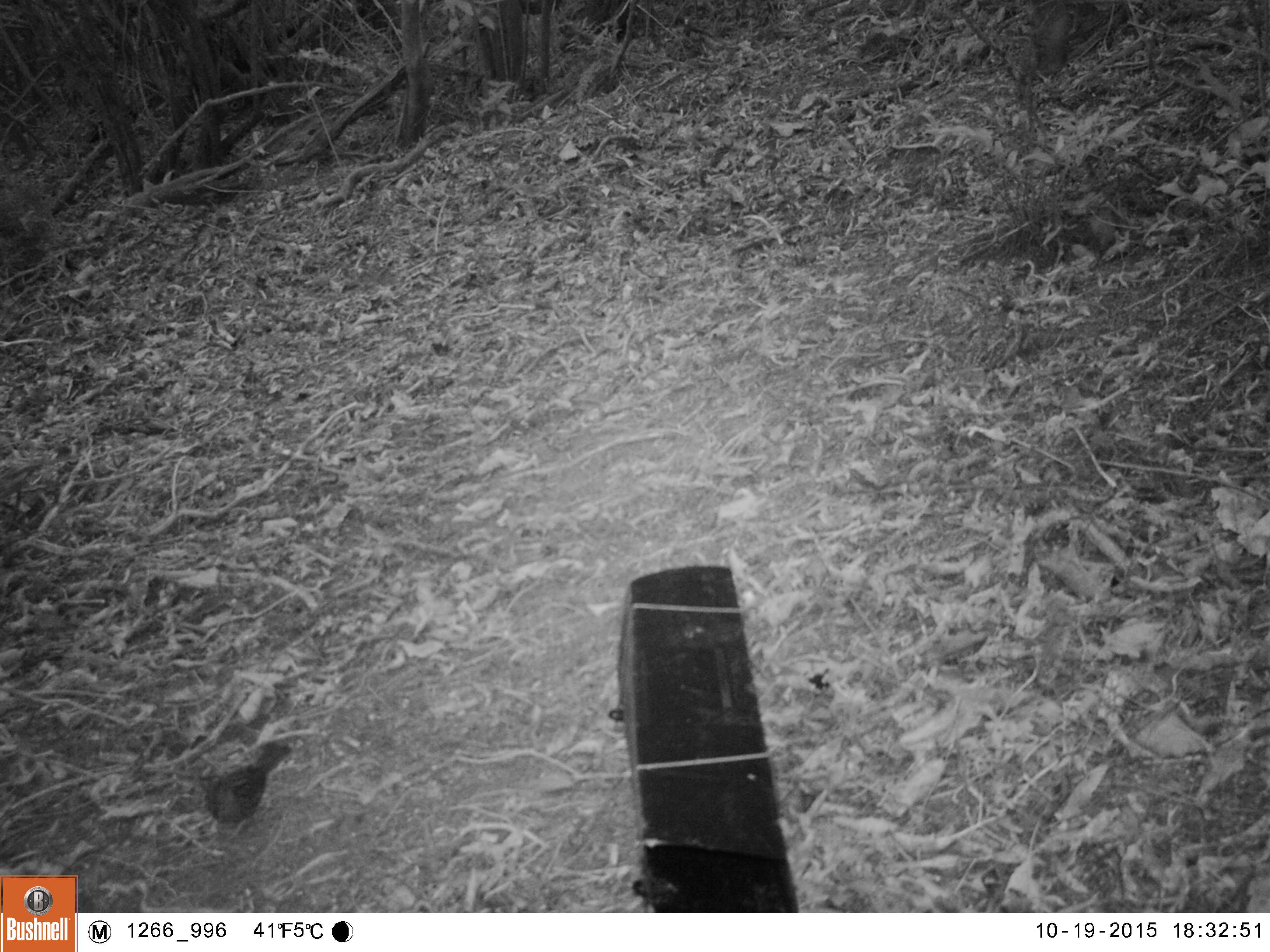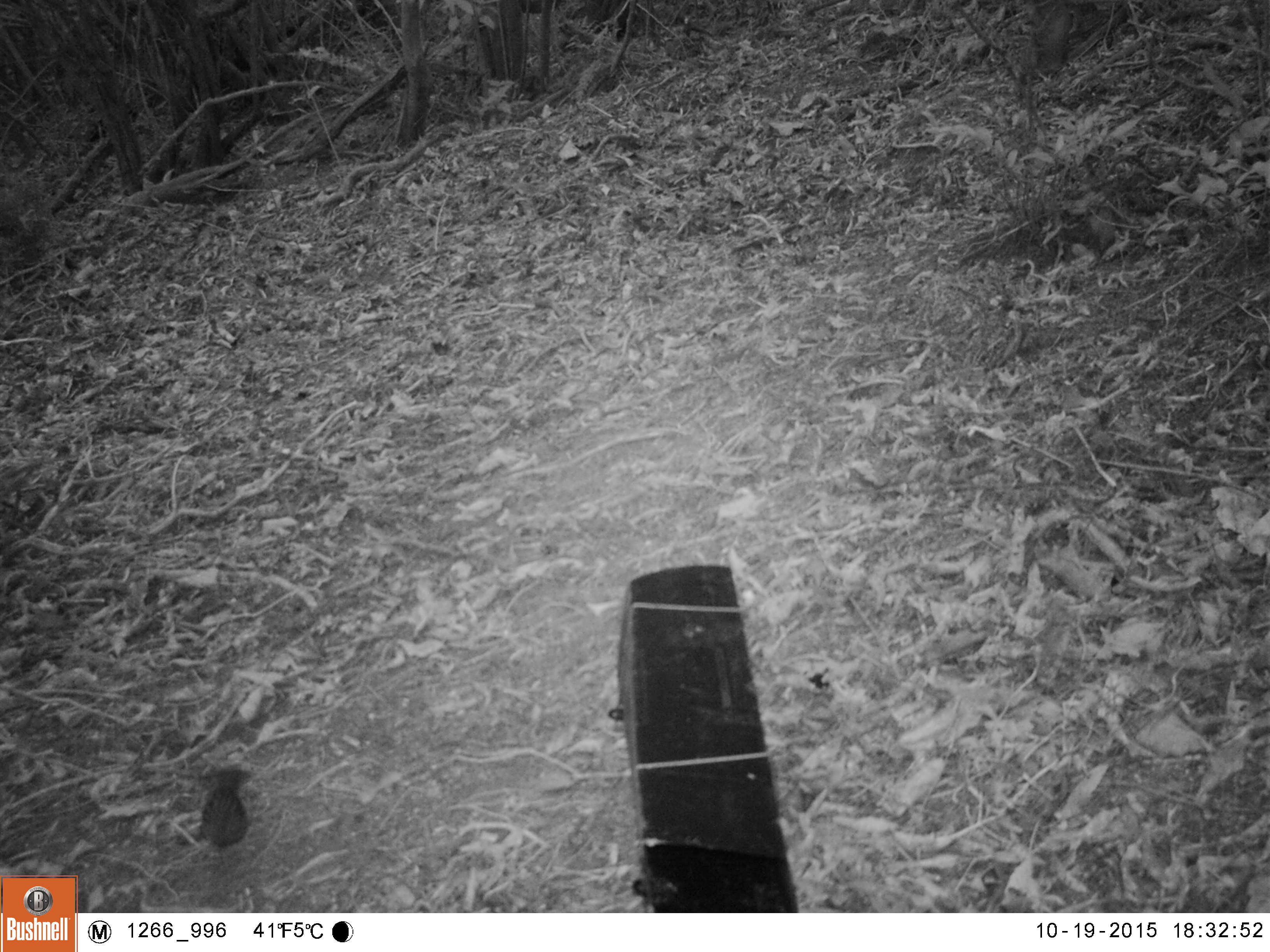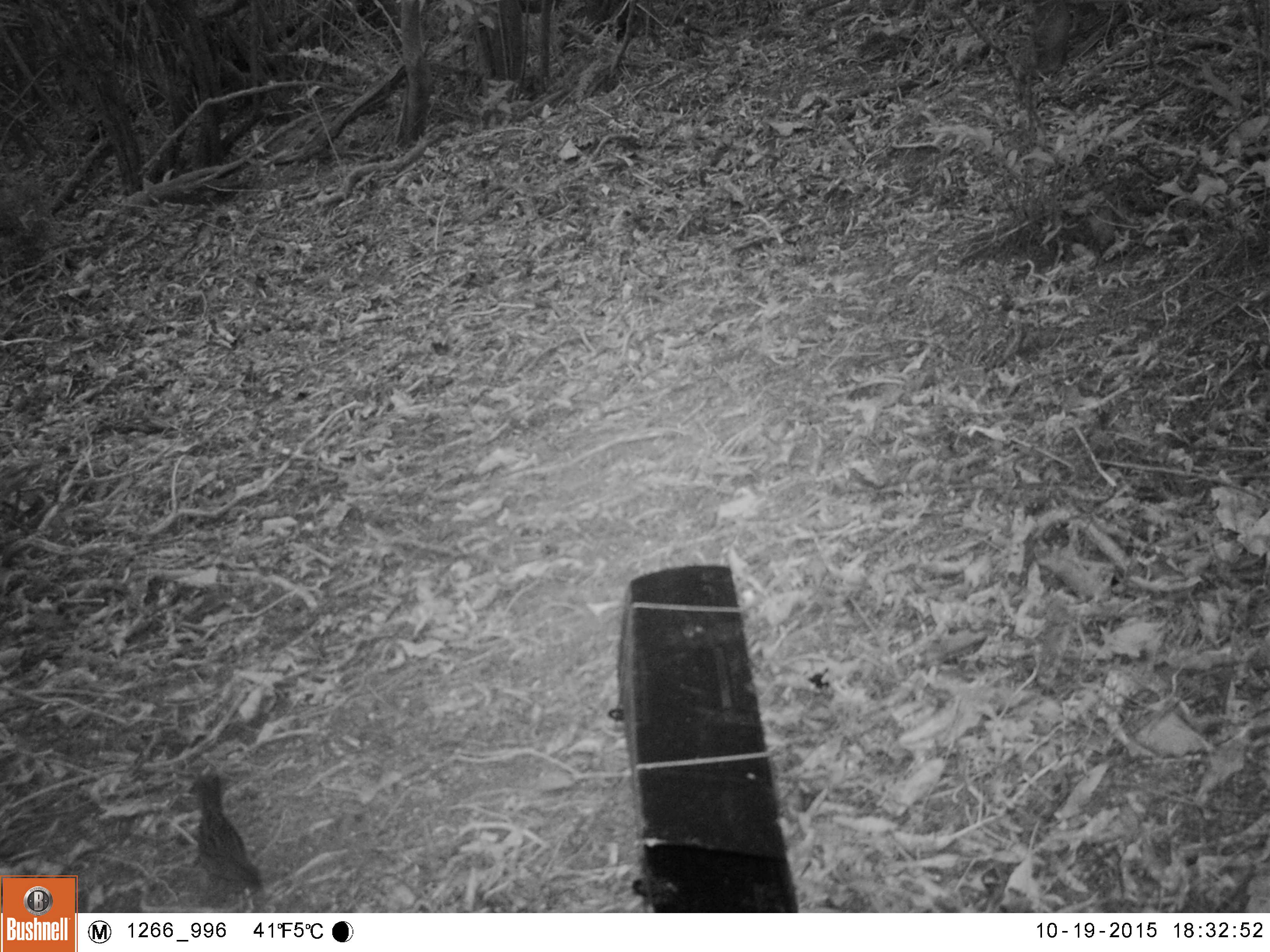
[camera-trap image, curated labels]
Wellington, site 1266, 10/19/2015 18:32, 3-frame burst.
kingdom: Animalia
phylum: Chordata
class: Aves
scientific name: Aves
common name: bird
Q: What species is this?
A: Bird (Aves).